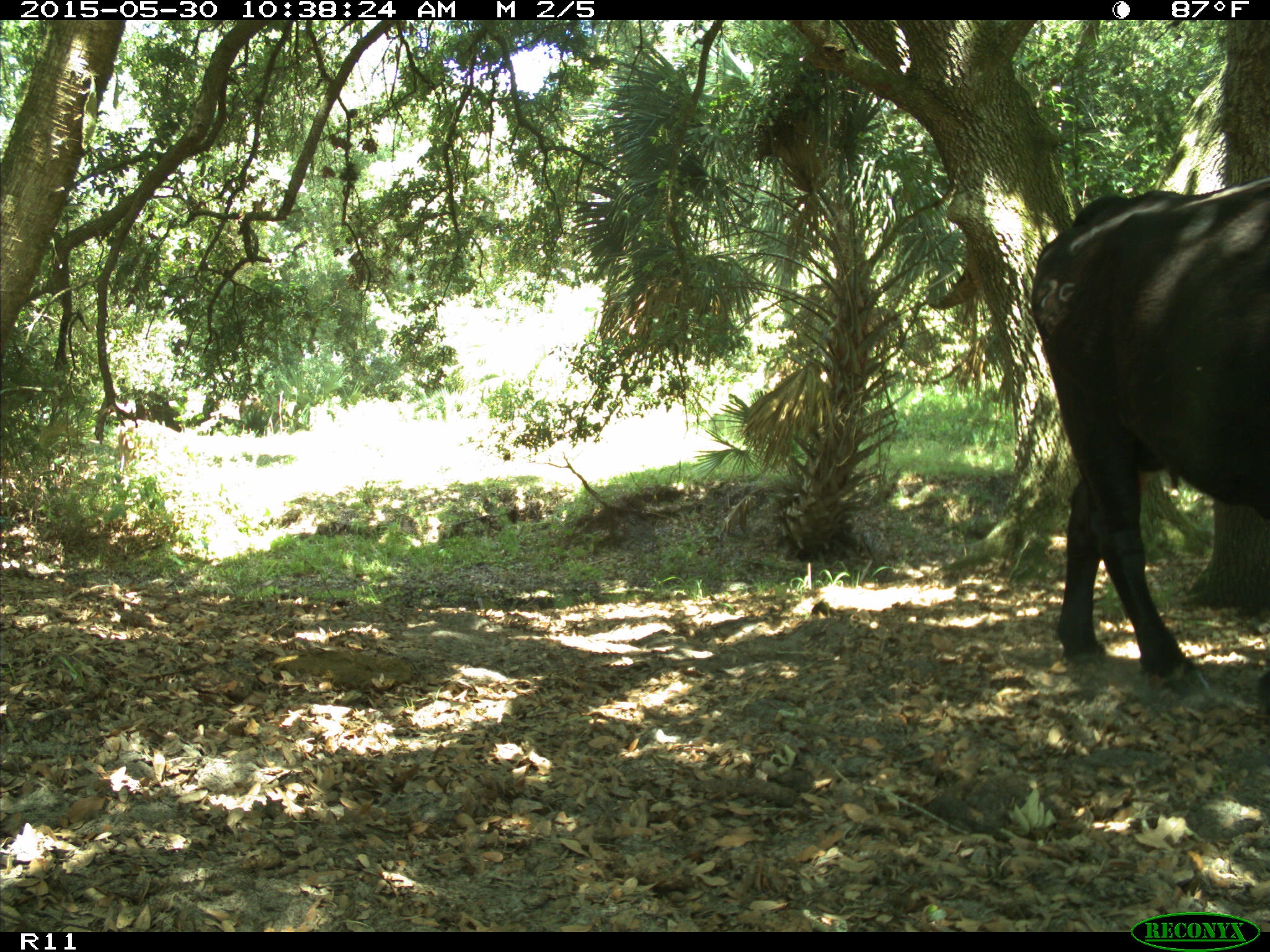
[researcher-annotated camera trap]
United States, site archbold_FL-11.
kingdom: Animalia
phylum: Chordata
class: Mammalia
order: Artiodactyla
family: Bovidae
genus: Bos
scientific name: Bos taurus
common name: domestic cow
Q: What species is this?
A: Bos taurus (domestic cow).